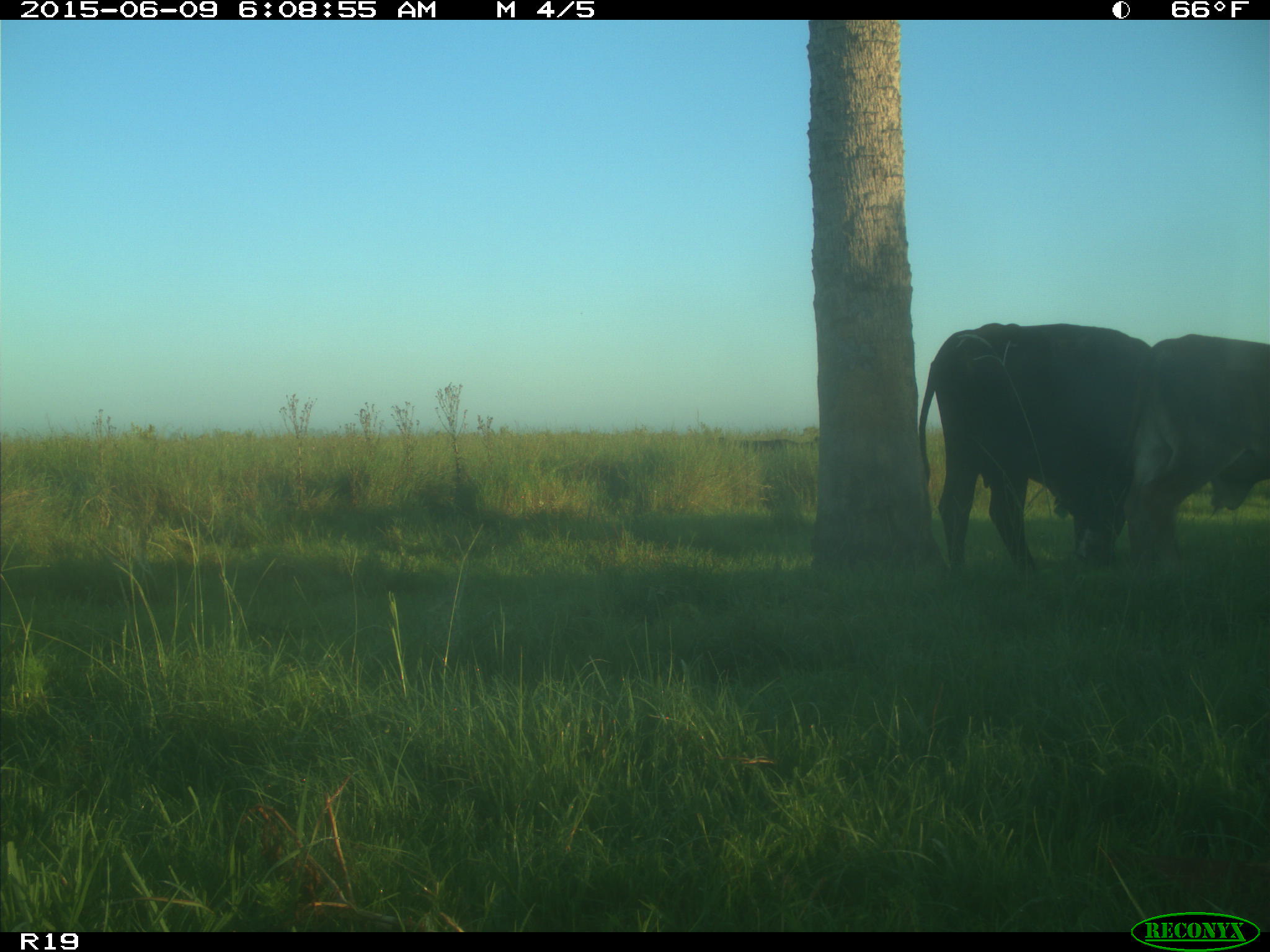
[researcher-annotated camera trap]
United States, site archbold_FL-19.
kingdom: Animalia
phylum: Chordata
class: Mammalia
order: Artiodactyla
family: Bovidae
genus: Bos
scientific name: Bos taurus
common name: domestic cow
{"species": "Bos taurus (domestic cow)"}